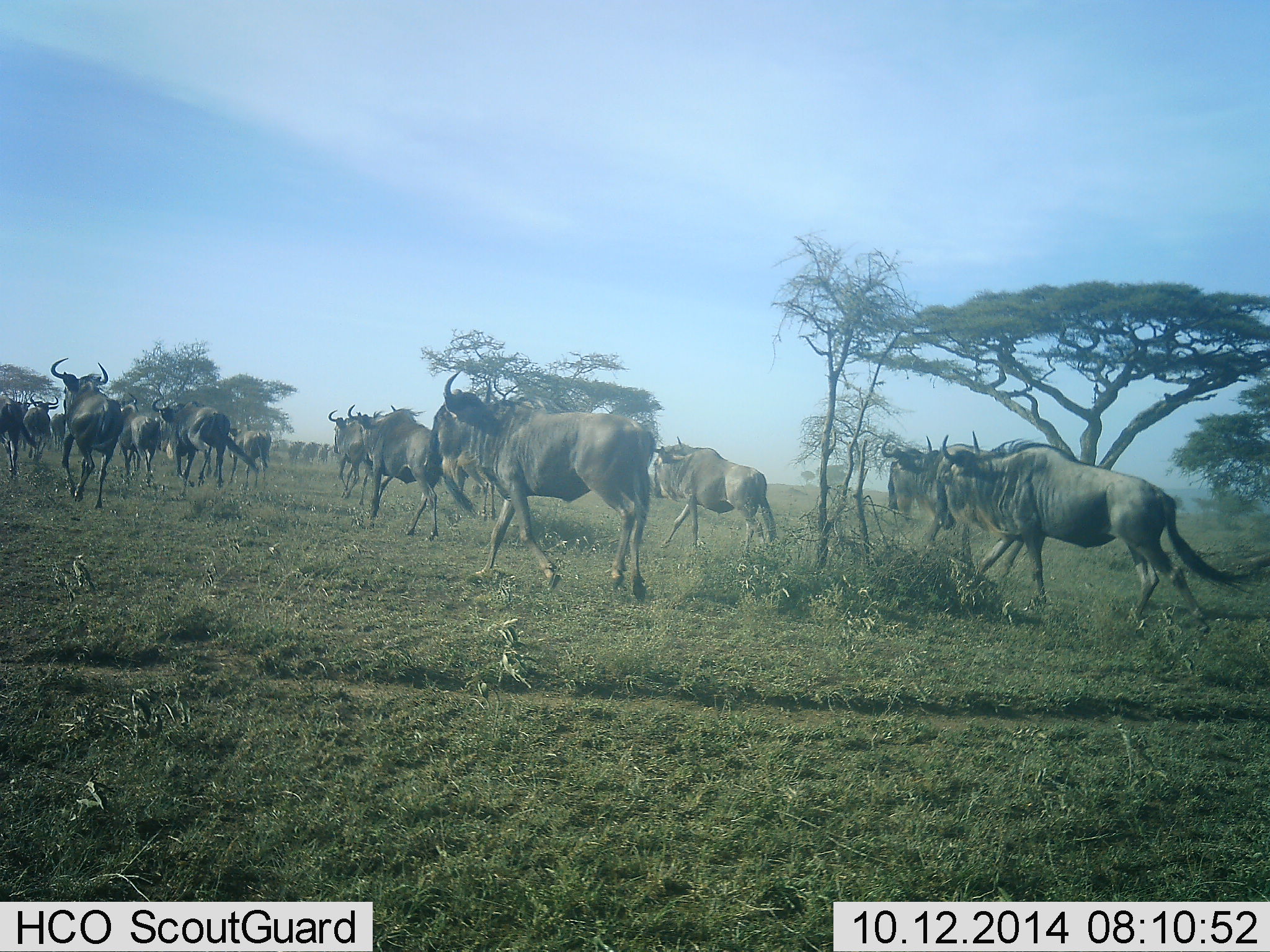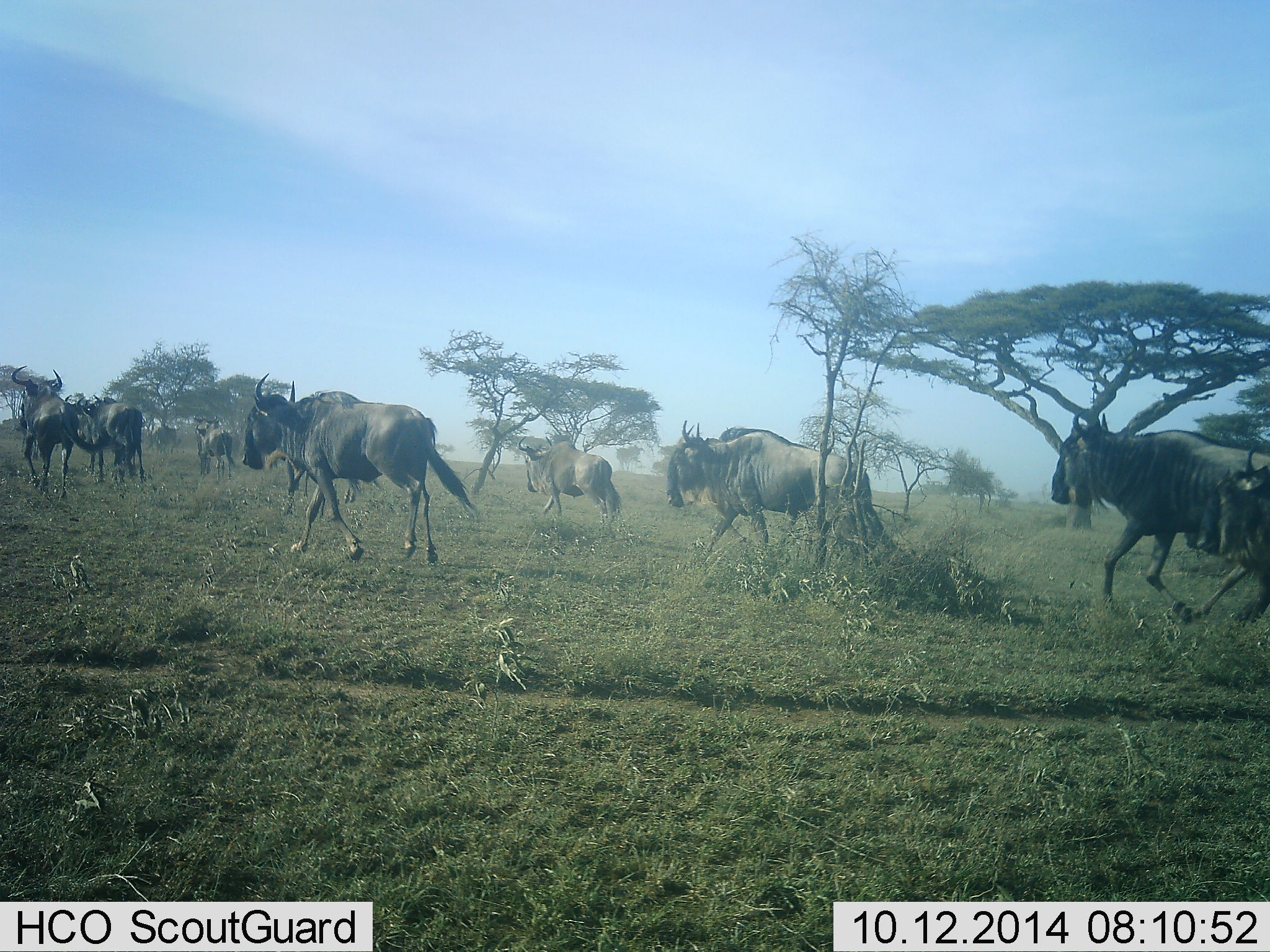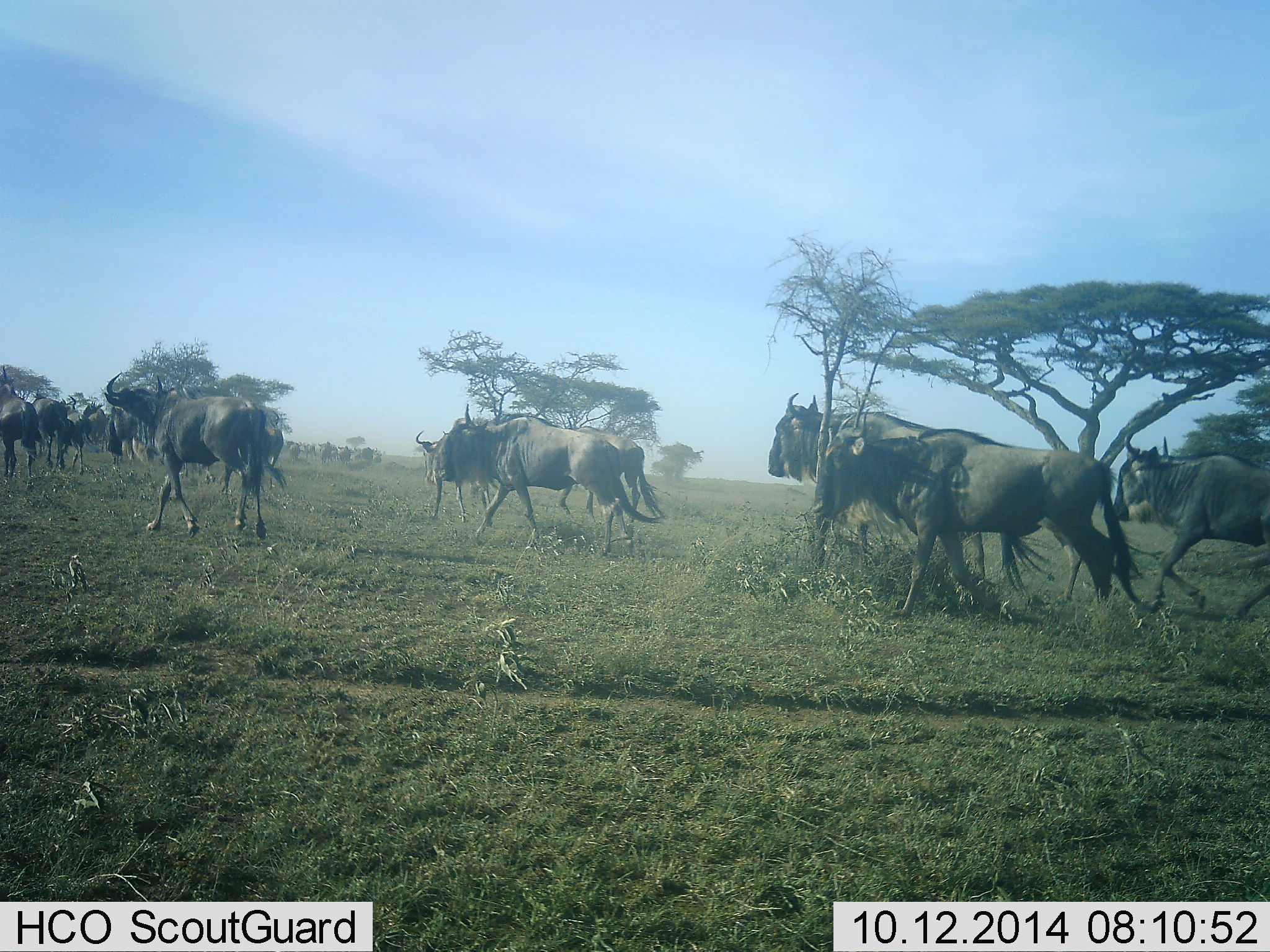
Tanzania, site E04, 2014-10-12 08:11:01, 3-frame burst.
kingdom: Animalia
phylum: Chordata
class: Mammalia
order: Artiodactyla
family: Bovidae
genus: Connochaetes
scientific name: Connochaetes taurinus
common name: blue wildebeest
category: wildebeest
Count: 11-50.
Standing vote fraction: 10%.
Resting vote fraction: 0%.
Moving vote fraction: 100%.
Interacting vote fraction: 0%.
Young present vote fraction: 0%.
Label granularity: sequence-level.